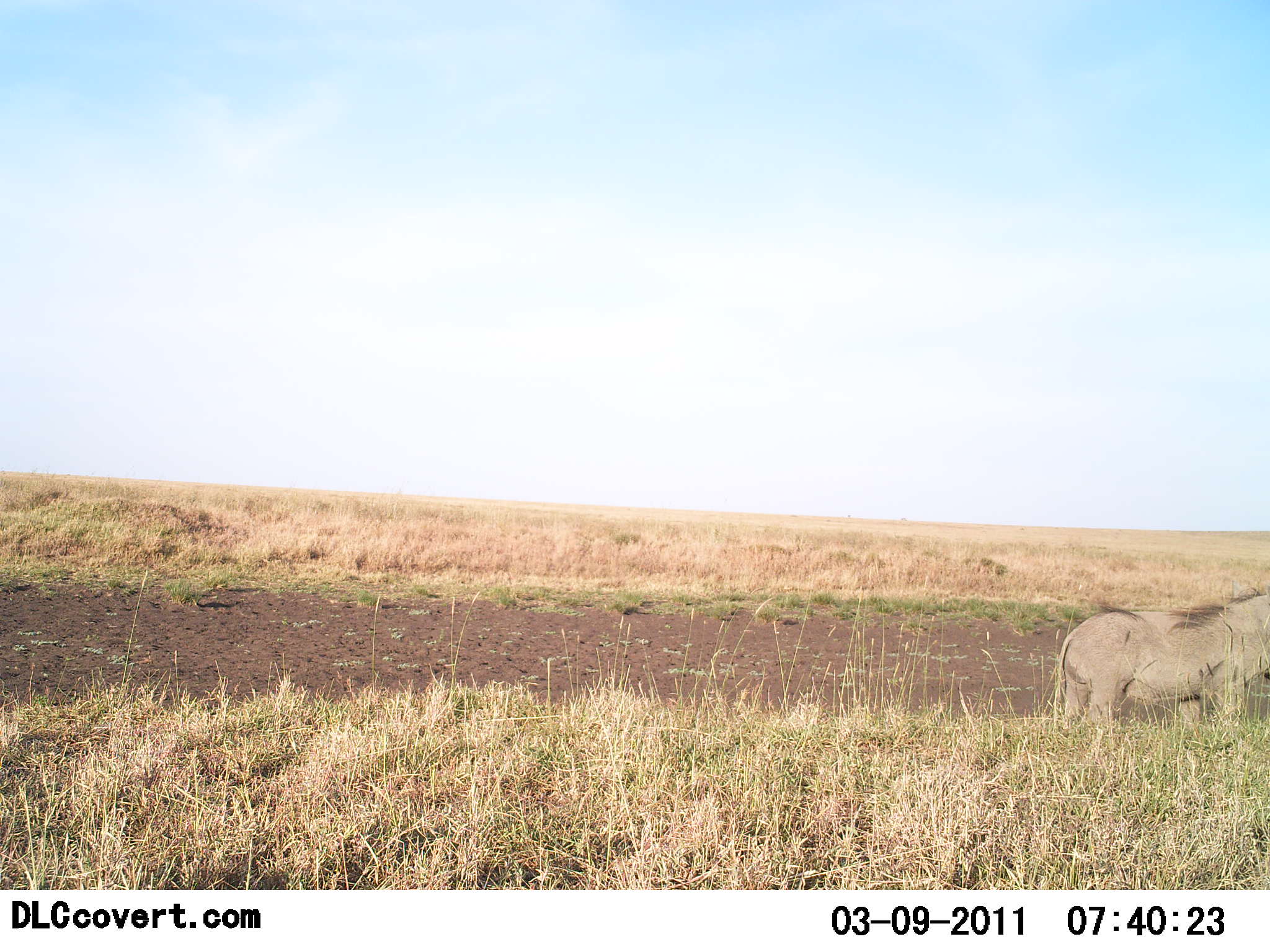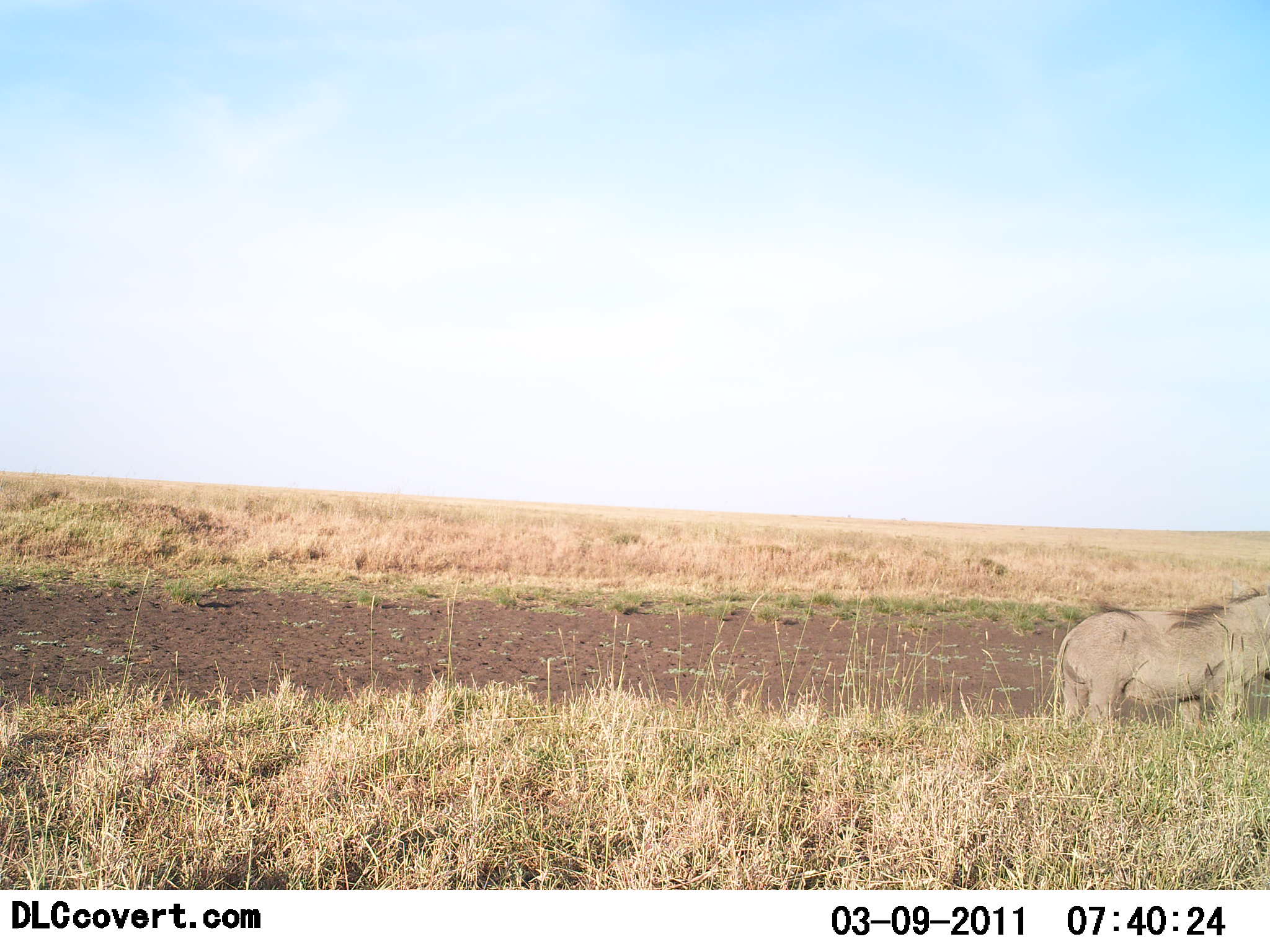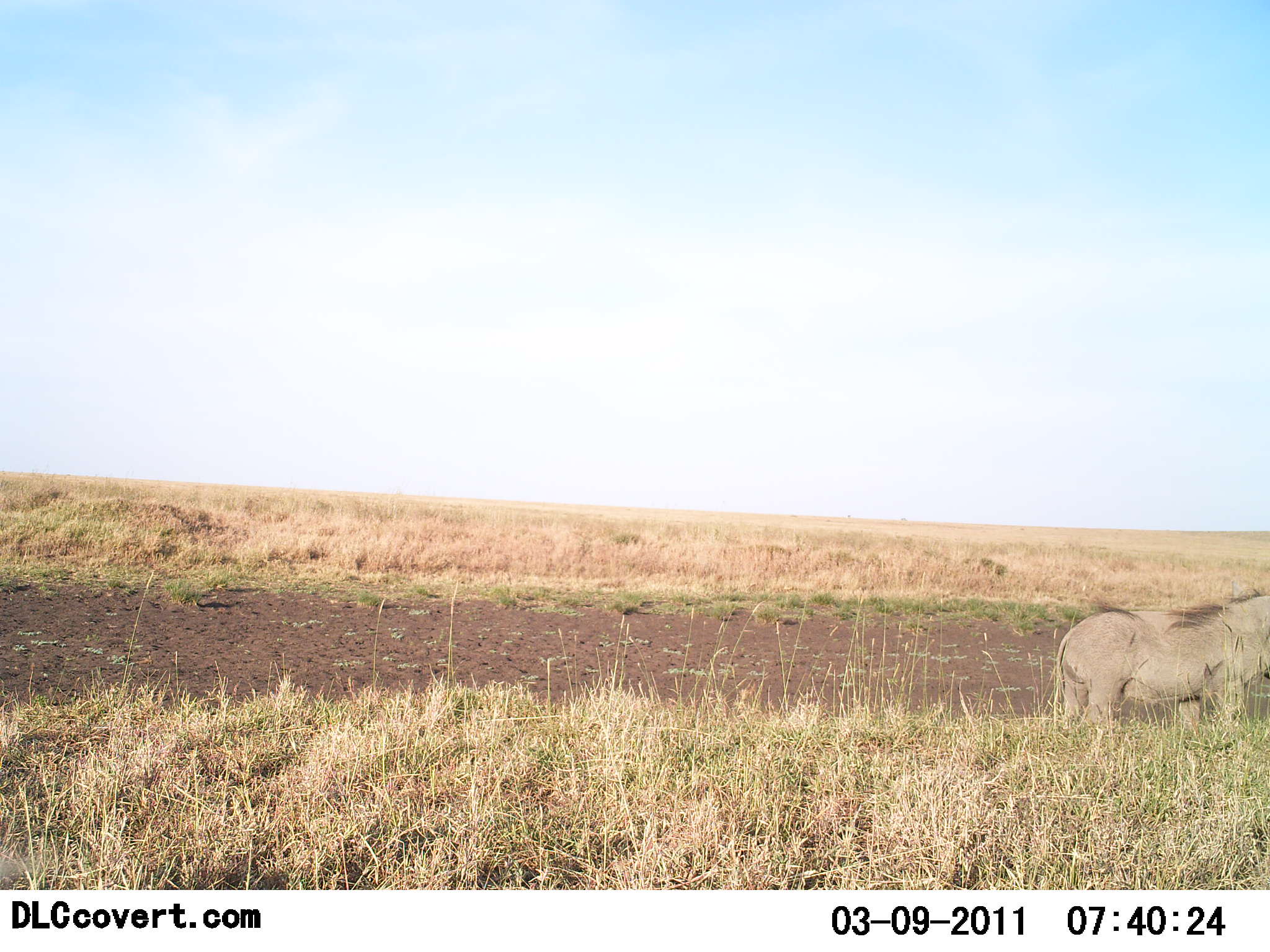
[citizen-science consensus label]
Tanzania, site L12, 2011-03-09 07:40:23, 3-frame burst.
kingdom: Animalia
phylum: Chordata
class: Mammalia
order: Artiodactyla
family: Suidae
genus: Phacochoerus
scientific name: Phacochoerus africanus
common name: warthog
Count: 1.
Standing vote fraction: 100%.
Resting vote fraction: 0%.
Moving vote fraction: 0%.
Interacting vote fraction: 0%.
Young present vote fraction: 0%.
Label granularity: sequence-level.